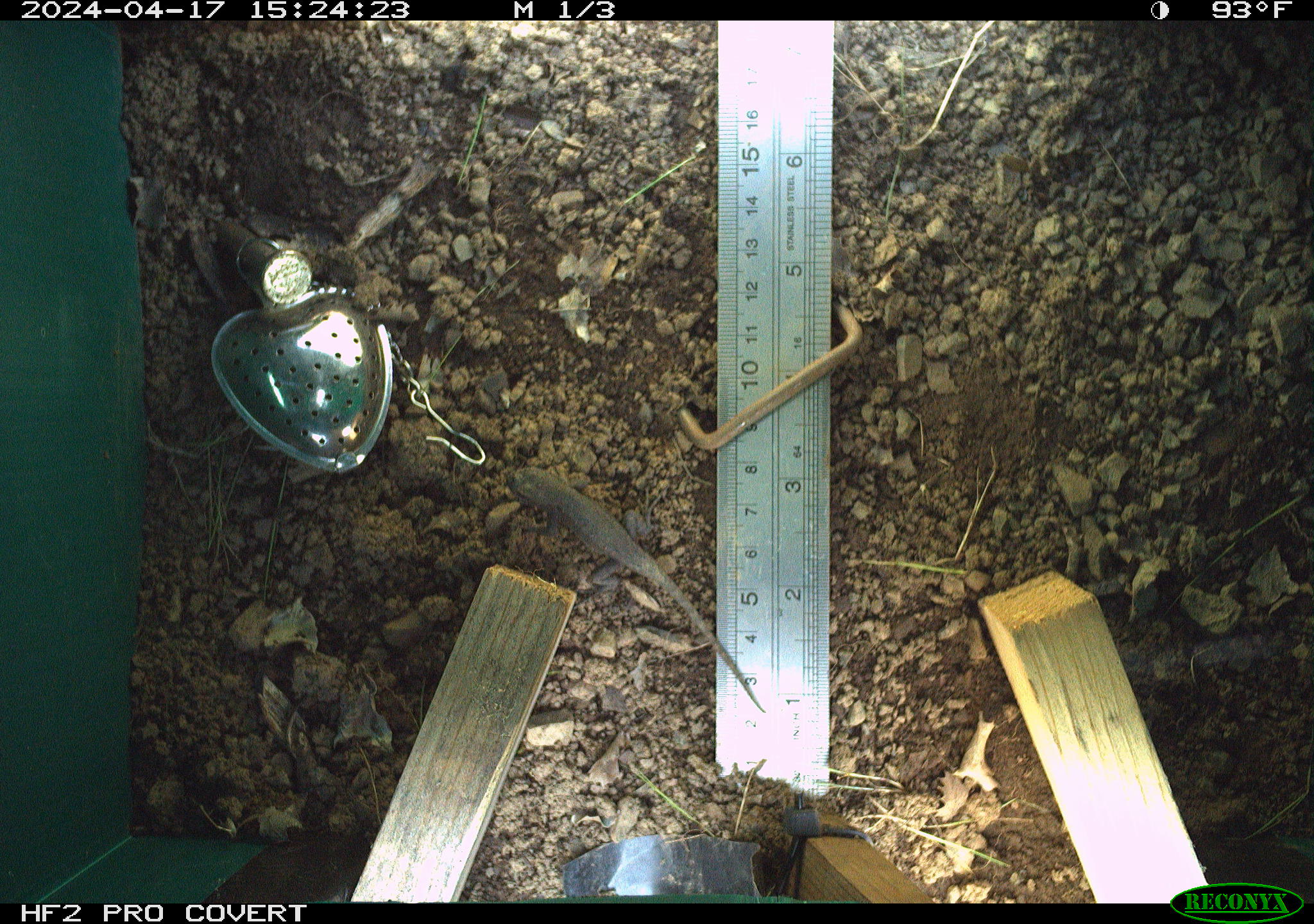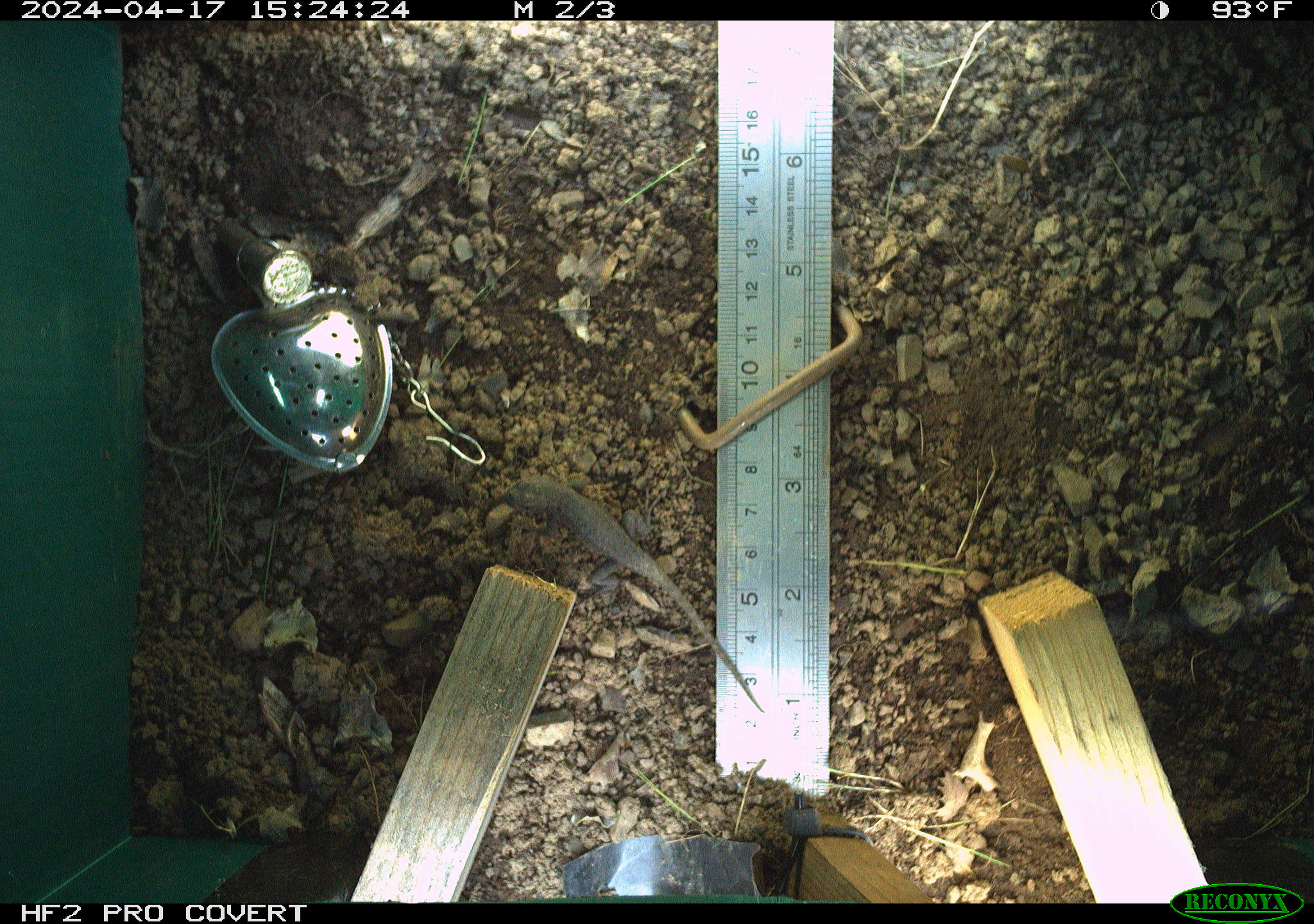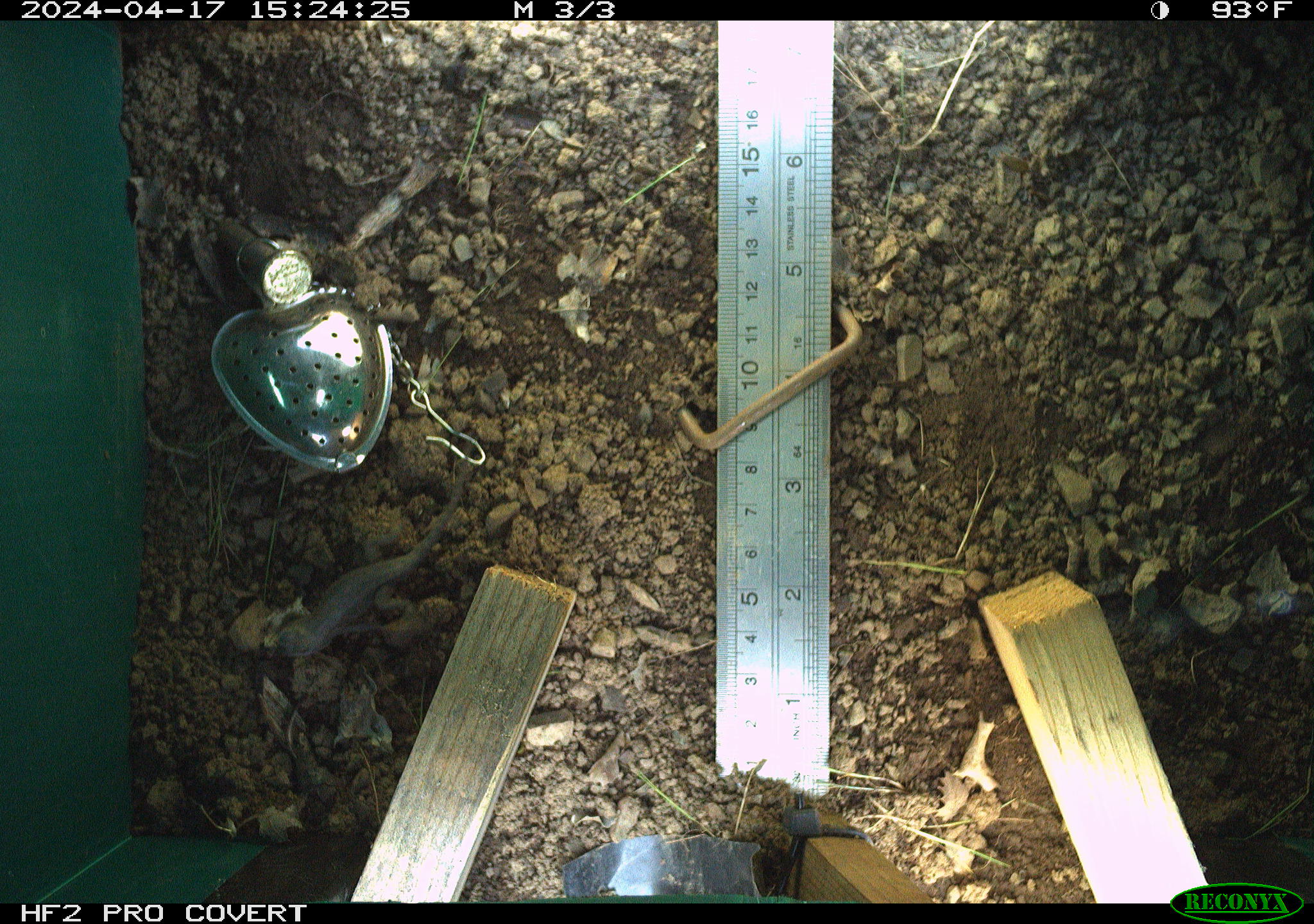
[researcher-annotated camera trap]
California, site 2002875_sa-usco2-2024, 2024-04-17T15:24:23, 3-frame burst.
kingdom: Animalia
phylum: Chordata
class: Reptilia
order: Squamata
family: Phrynosomatidae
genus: Sceloporus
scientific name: Sceloporus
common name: spiny lizards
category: sceloporus species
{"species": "sceloporus species (spiny lizards) (Sceloporus)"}